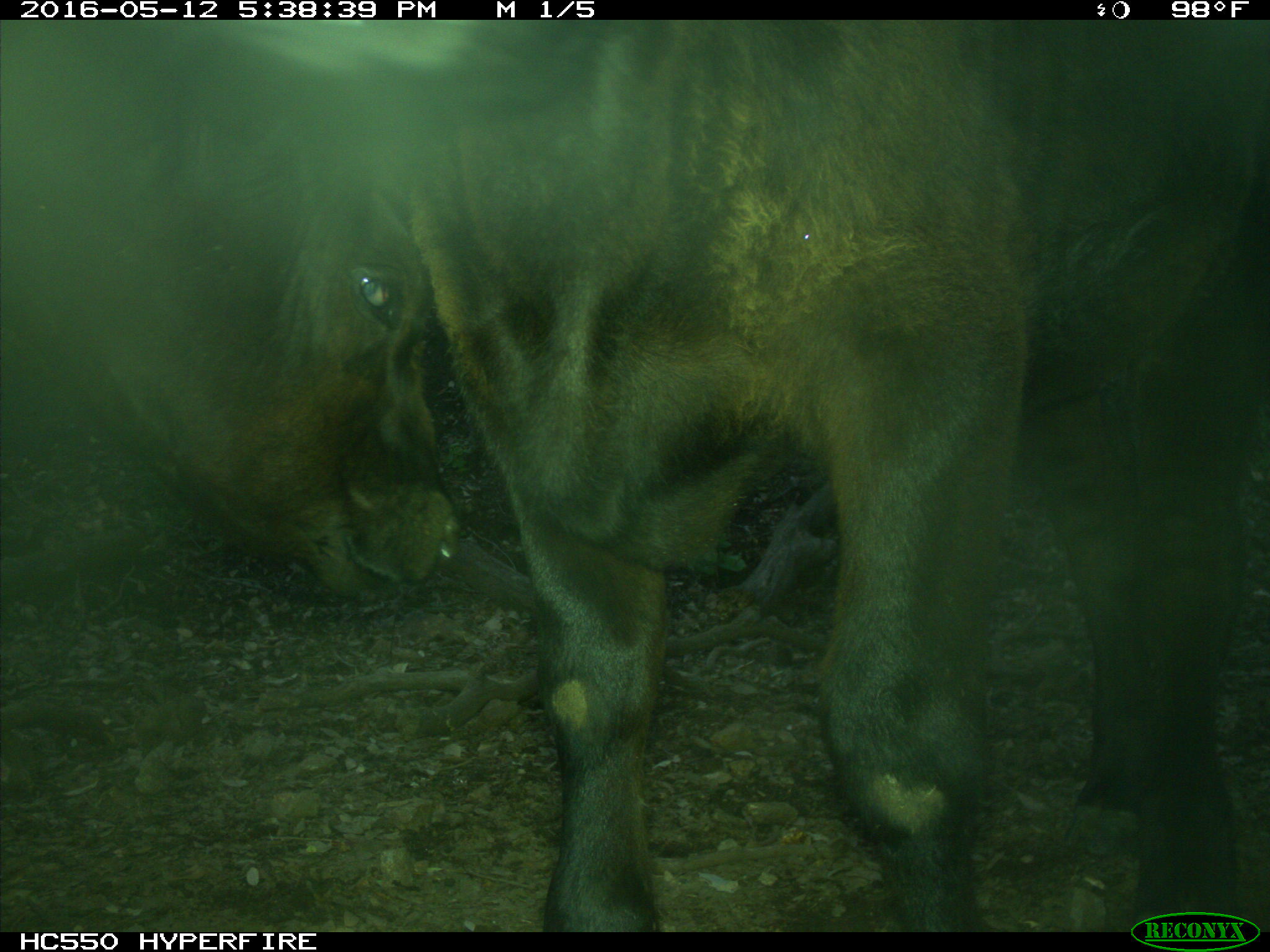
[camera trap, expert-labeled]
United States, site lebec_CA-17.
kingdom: Animalia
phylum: Chordata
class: Mammalia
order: Artiodactyla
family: Bovidae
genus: Bos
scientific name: Bos taurus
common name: domestic cow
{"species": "Bos taurus (domestic cow)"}